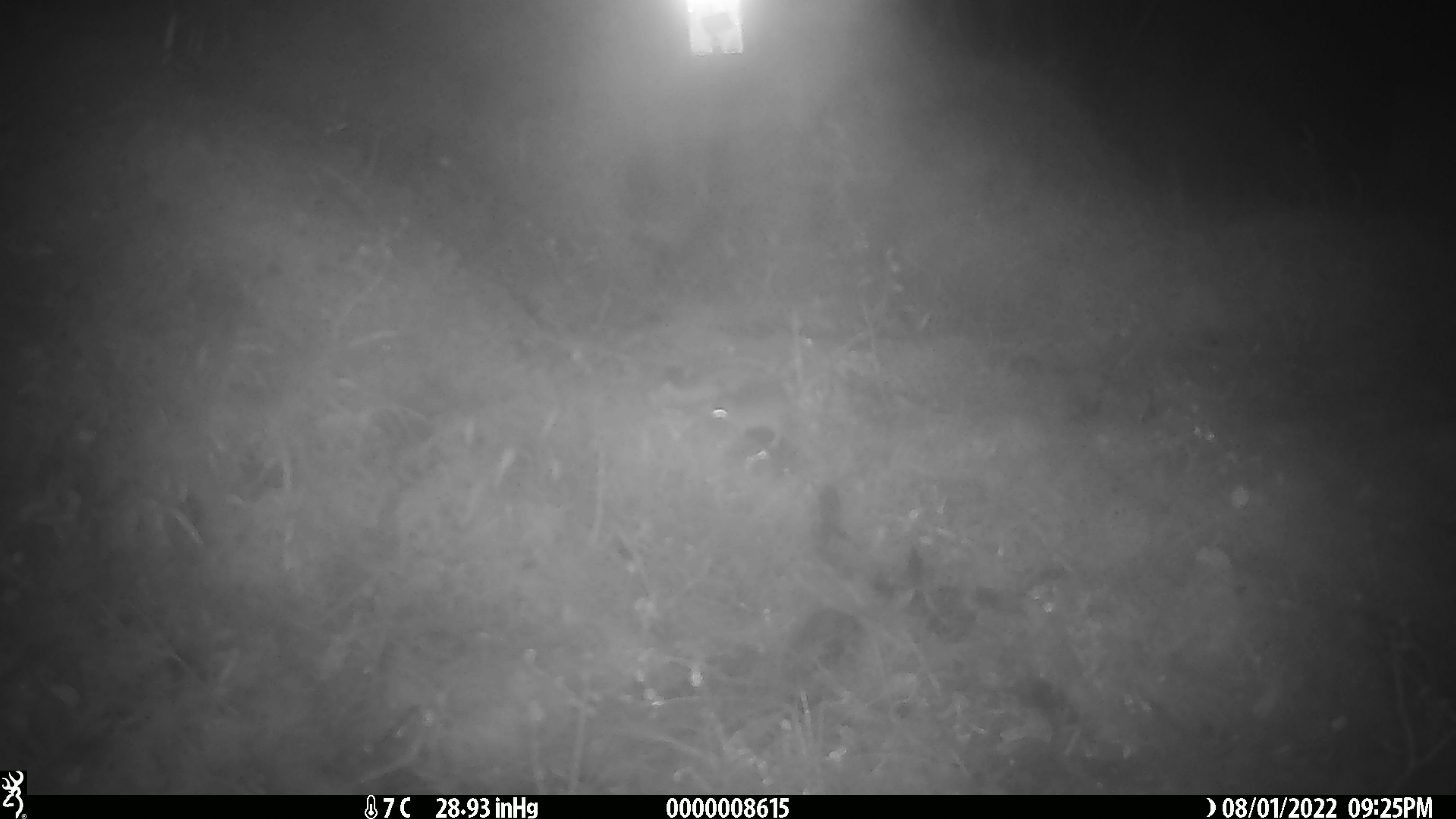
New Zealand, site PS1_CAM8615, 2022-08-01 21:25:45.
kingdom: Animalia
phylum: Chordata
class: Mammalia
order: Rodentia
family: Muridae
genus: Mus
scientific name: Mus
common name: mouse